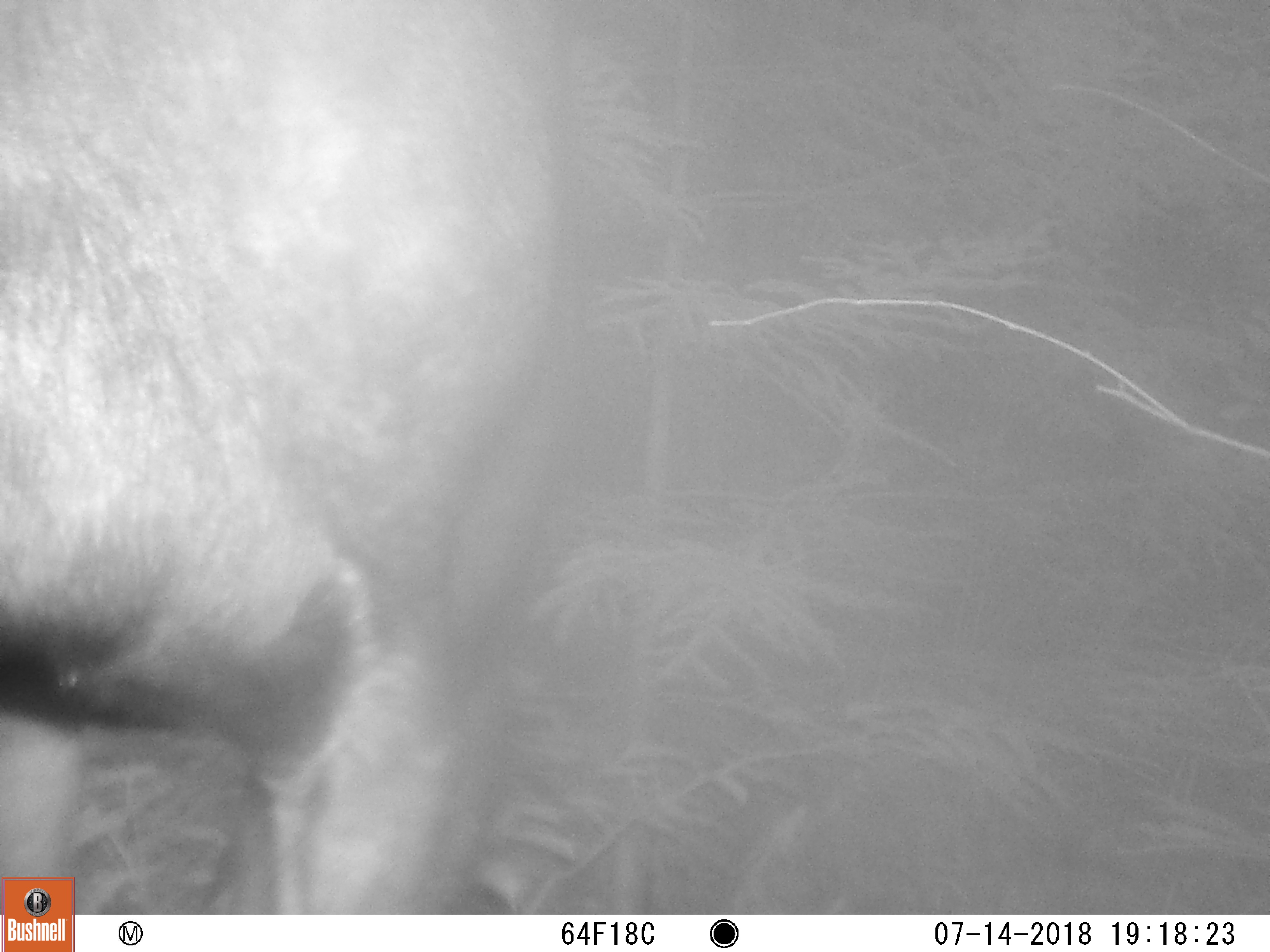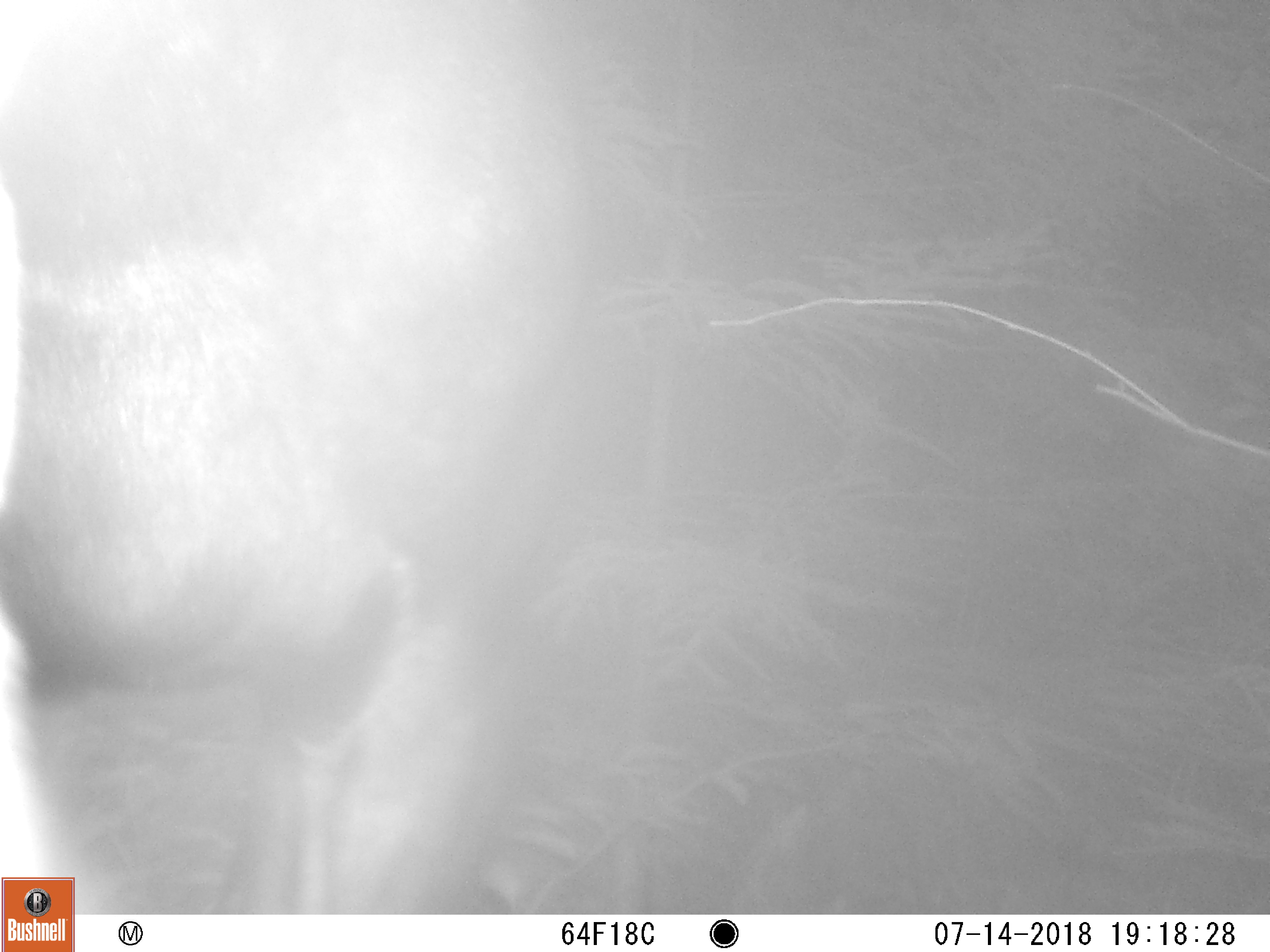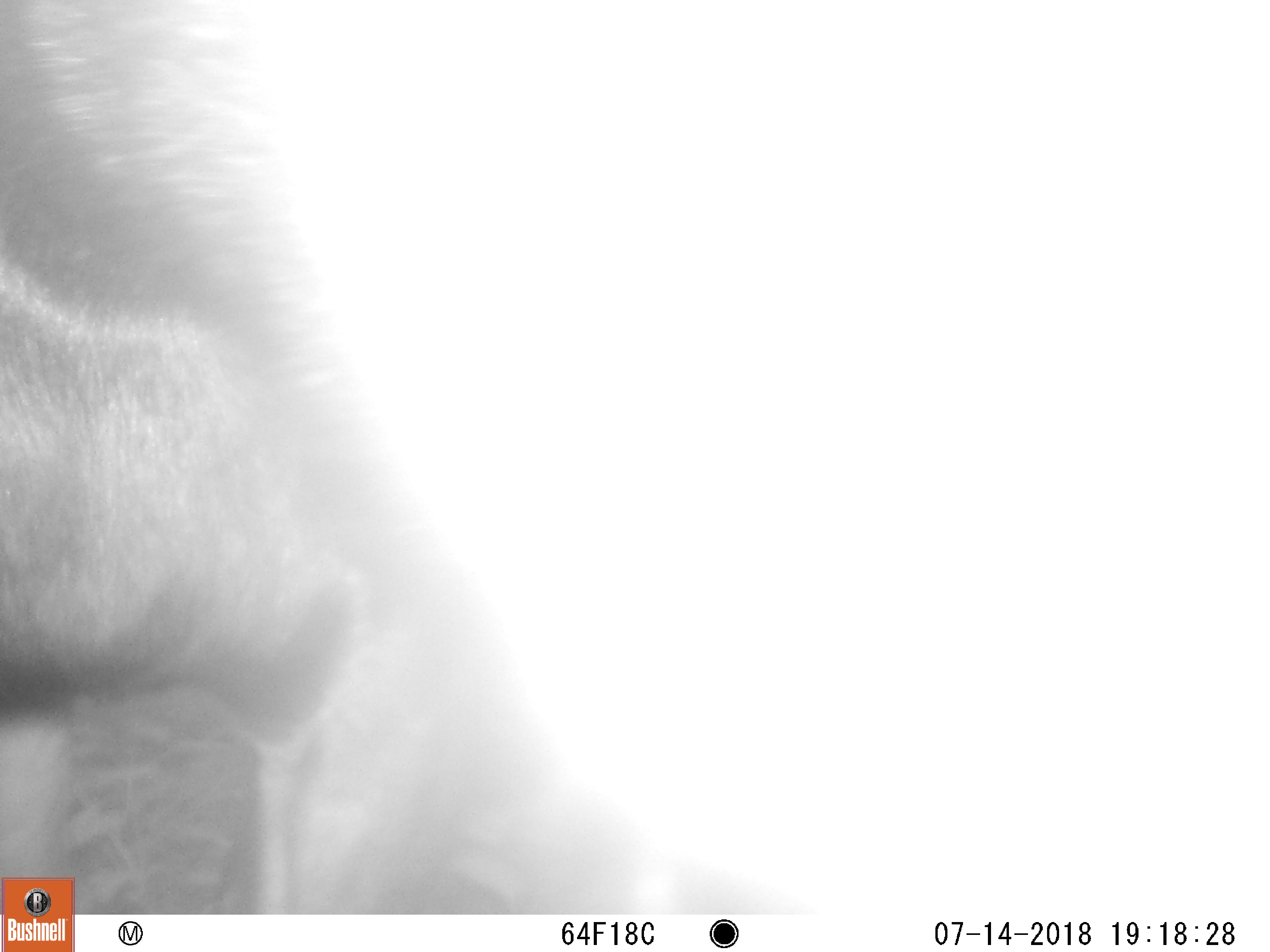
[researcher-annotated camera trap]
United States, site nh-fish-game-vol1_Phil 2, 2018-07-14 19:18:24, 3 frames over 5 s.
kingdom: Animalia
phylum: Chordata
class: Mammalia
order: Artiodactyla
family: Cervidae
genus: Alces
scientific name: Alces alces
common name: moose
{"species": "moose (Alces alces)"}